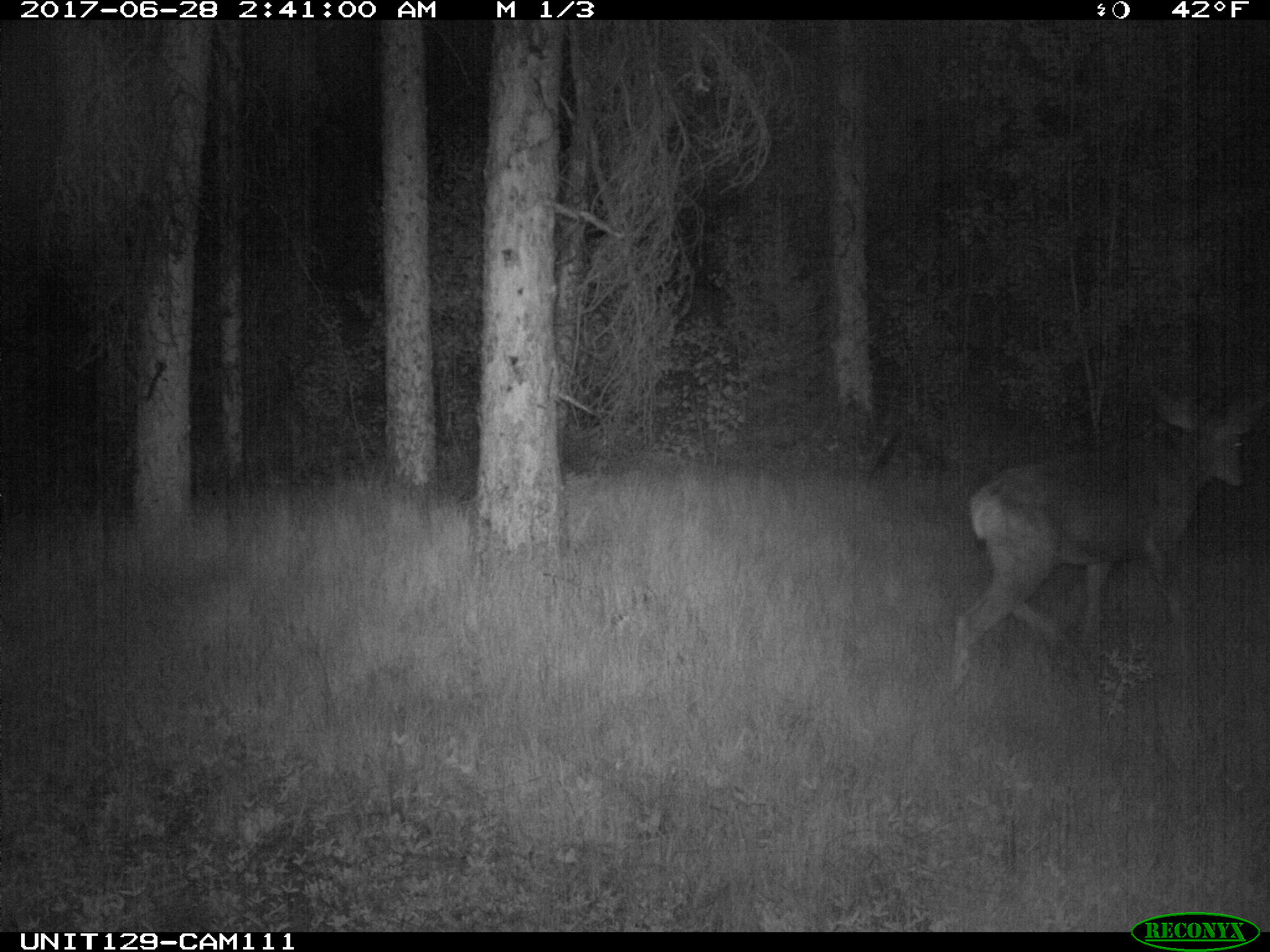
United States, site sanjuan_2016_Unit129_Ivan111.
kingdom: Animalia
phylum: Chordata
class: Mammalia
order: Artiodactyla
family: Cervidae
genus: Odocoileus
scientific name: Odocoileus hemionus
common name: mule deer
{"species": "Odocoileus hemionus (mule deer)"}